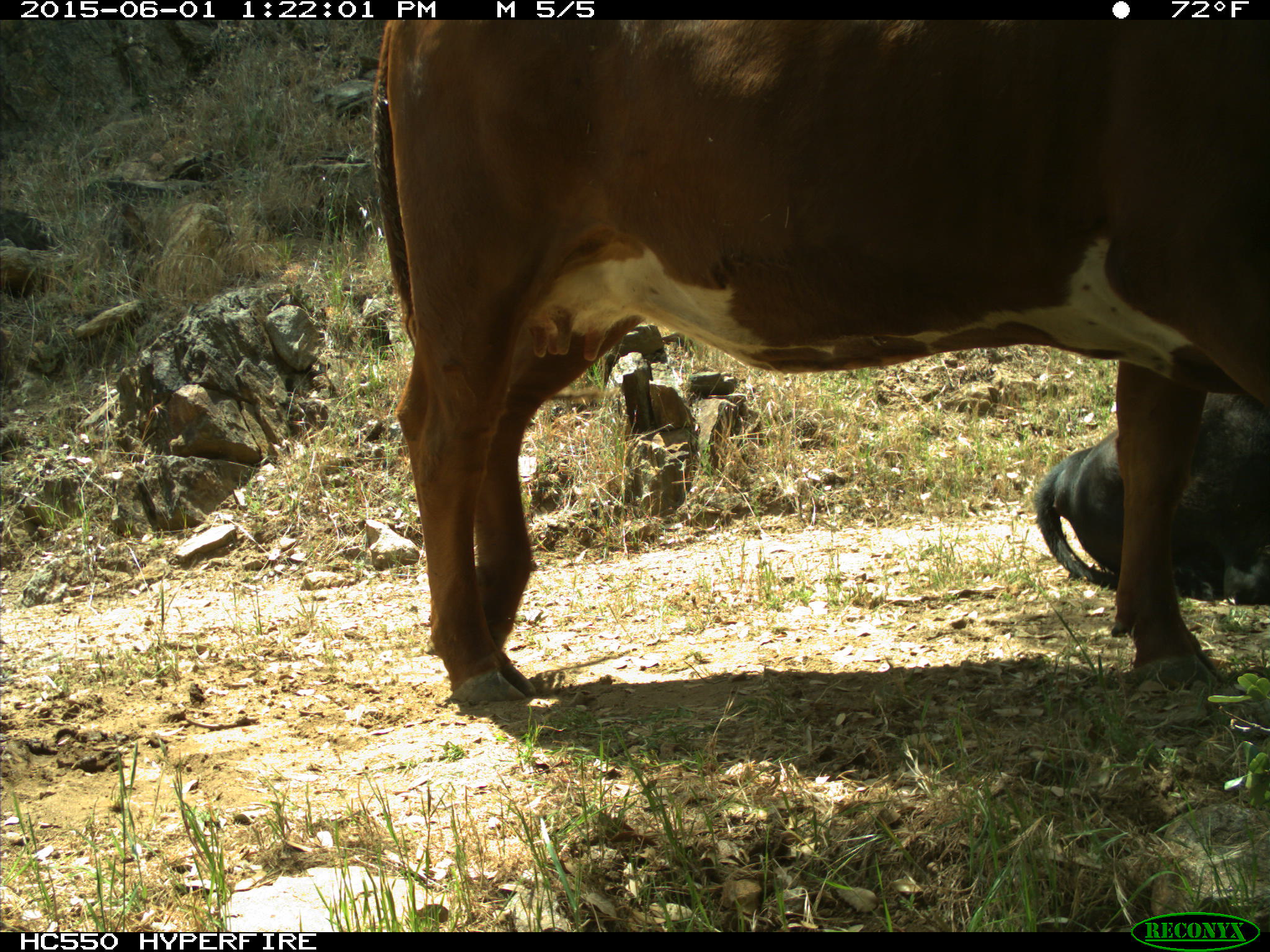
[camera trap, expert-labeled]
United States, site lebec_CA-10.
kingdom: Animalia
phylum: Chordata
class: Mammalia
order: Artiodactyla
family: Bovidae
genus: Bos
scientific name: Bos taurus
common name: domestic cow